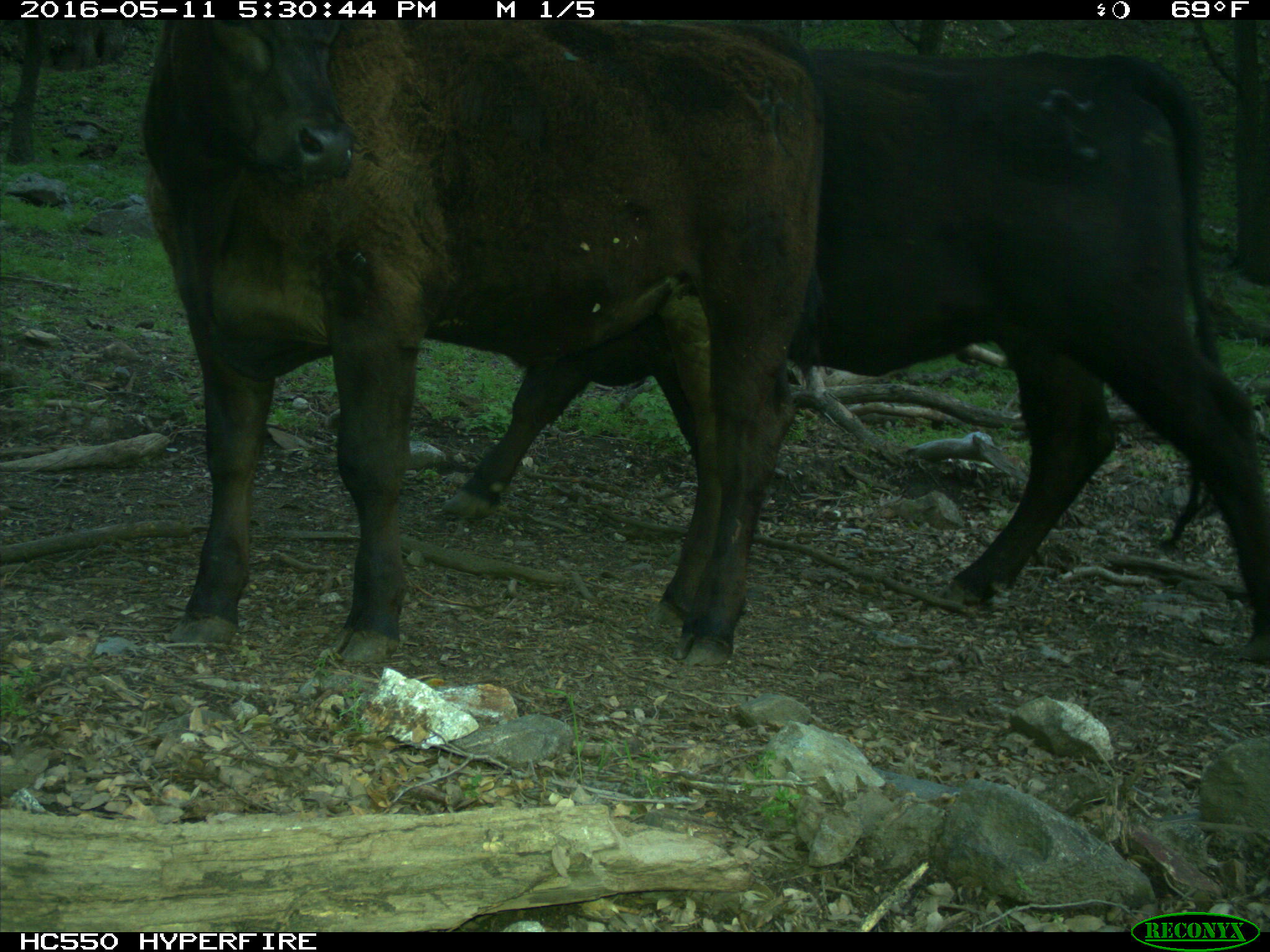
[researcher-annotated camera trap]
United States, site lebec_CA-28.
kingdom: Animalia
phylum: Chordata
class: Mammalia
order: Artiodactyla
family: Bovidae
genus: Bos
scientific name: Bos taurus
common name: domestic cow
Bos taurus (domestic cow).